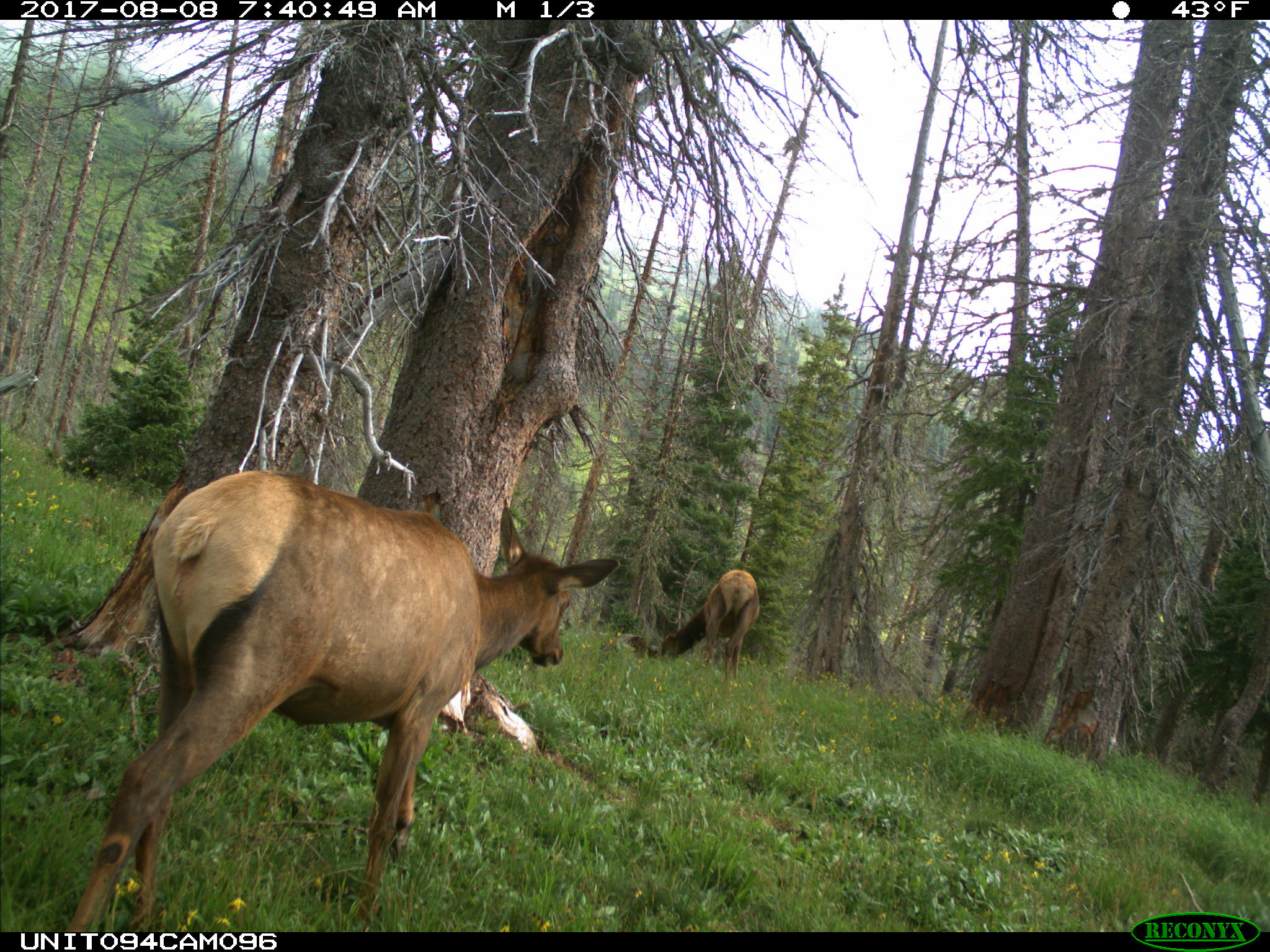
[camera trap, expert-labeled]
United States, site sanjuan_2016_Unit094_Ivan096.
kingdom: Animalia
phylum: Chordata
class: Mammalia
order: Artiodactyla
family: Cervidae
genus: Cervus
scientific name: Cervus elaphus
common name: red deer